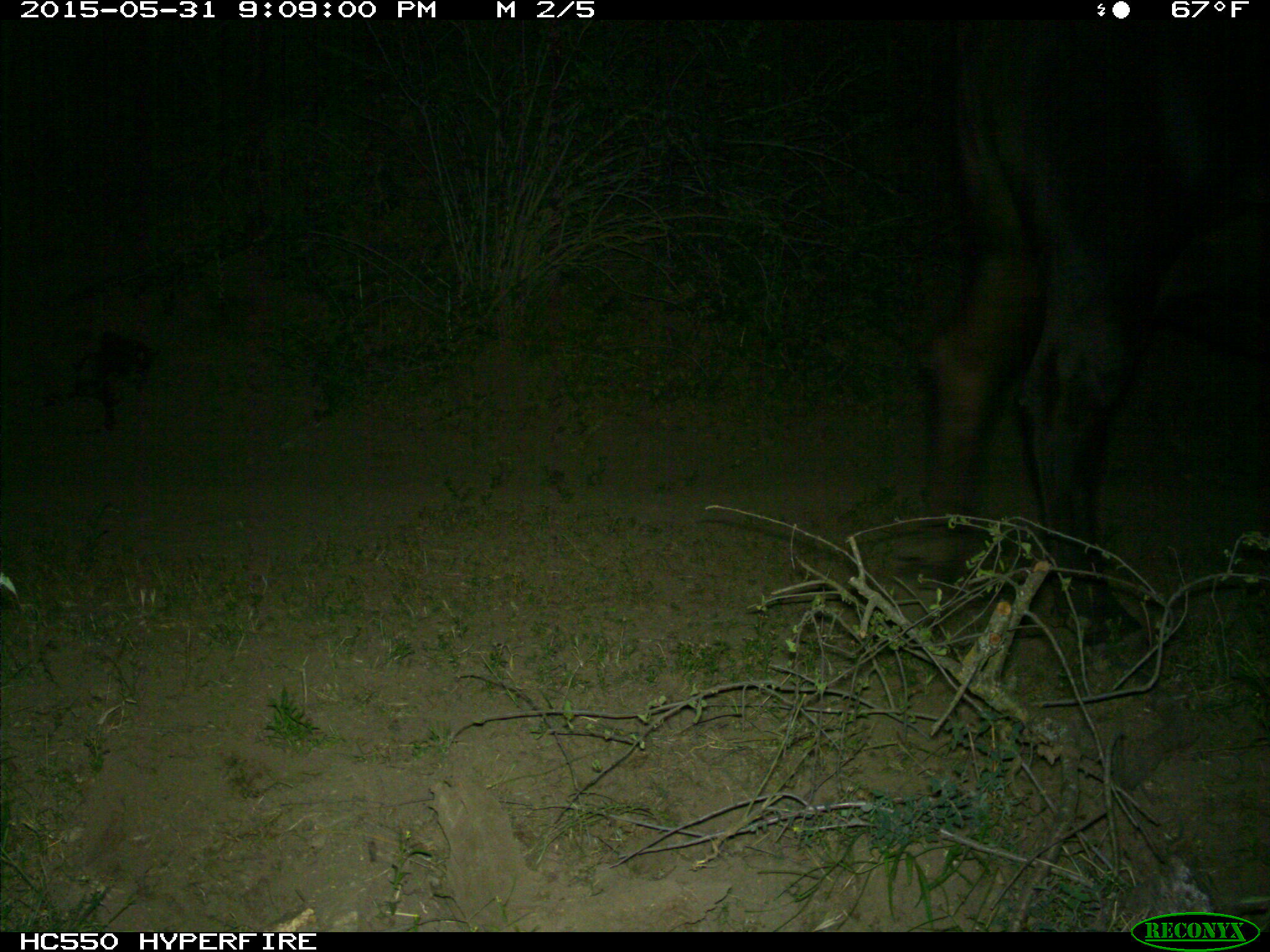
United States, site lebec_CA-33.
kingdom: Animalia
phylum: Chordata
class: Mammalia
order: Artiodactyla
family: Bovidae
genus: Bos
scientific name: Bos taurus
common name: domestic cow